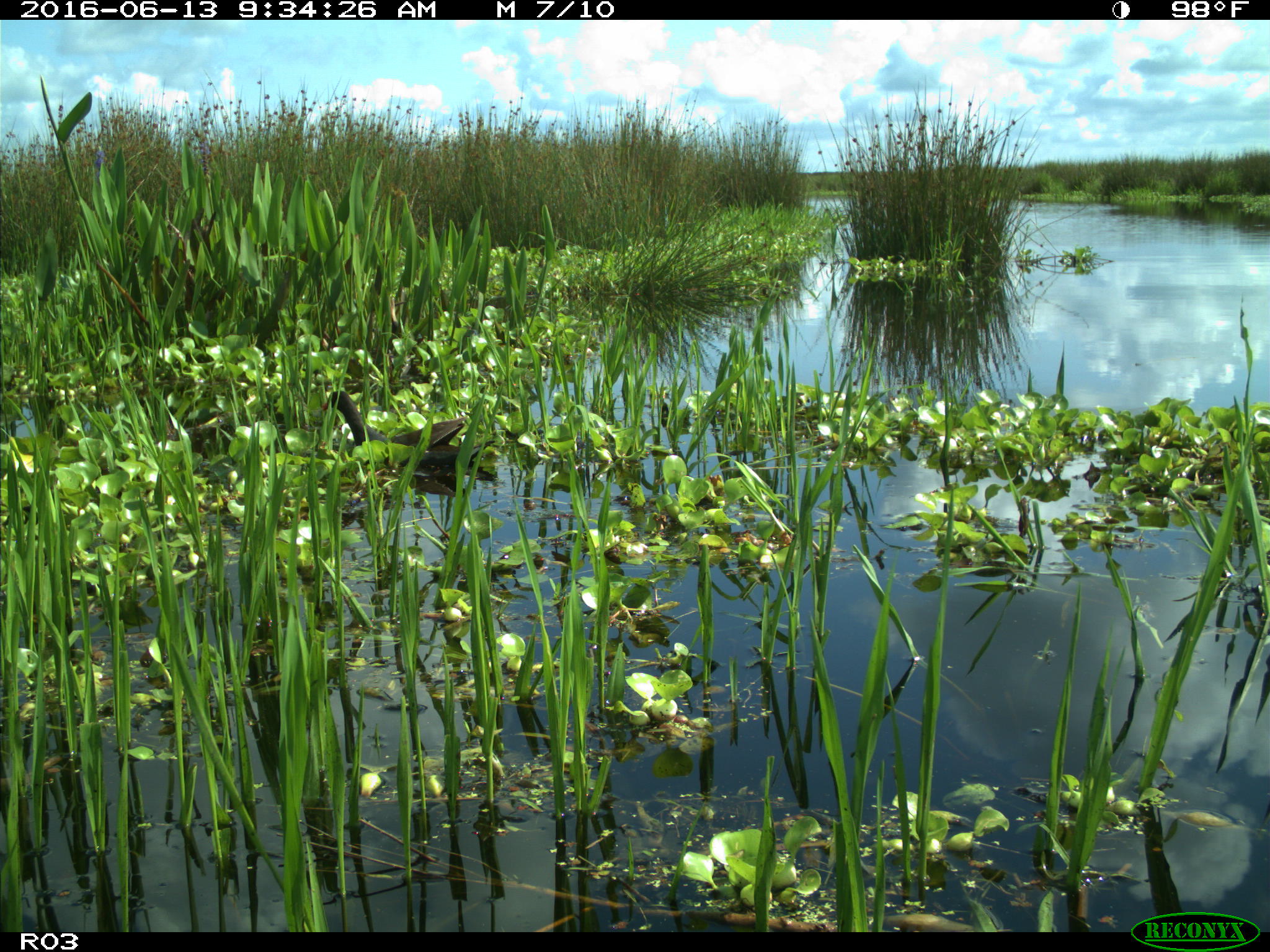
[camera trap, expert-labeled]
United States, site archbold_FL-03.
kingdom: Animalia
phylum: Chordata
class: Aves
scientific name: Aves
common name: birds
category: unidentified bird